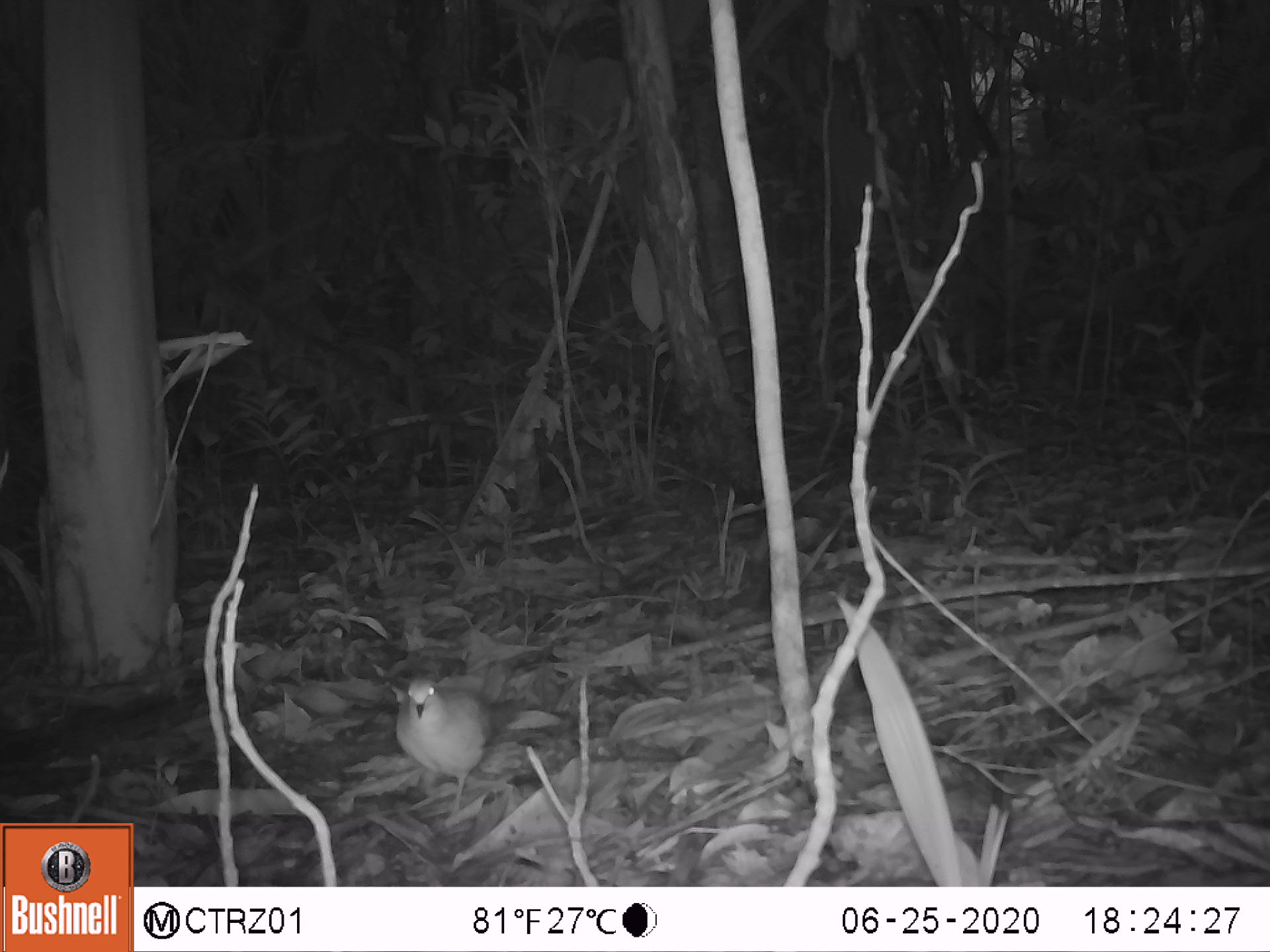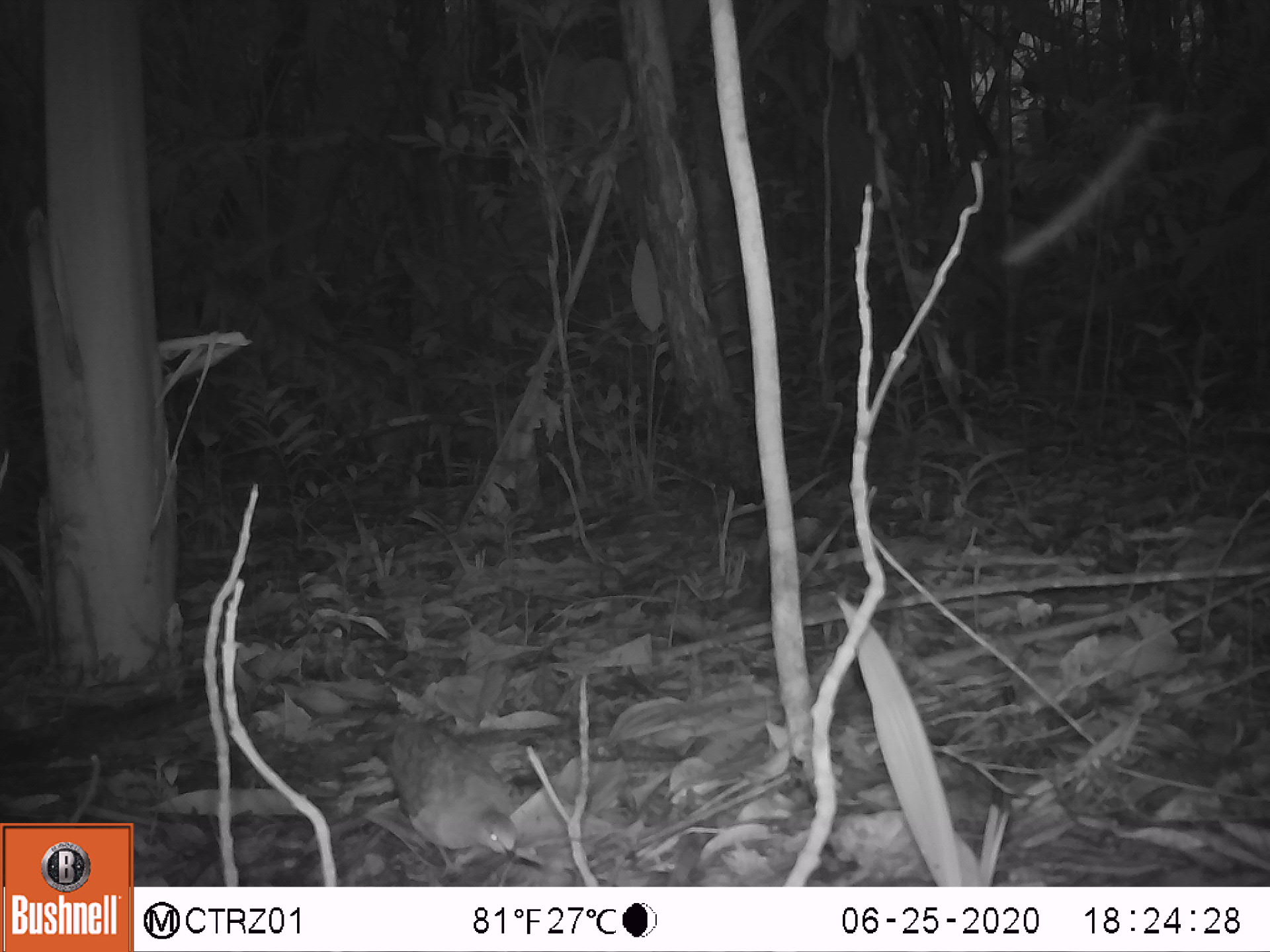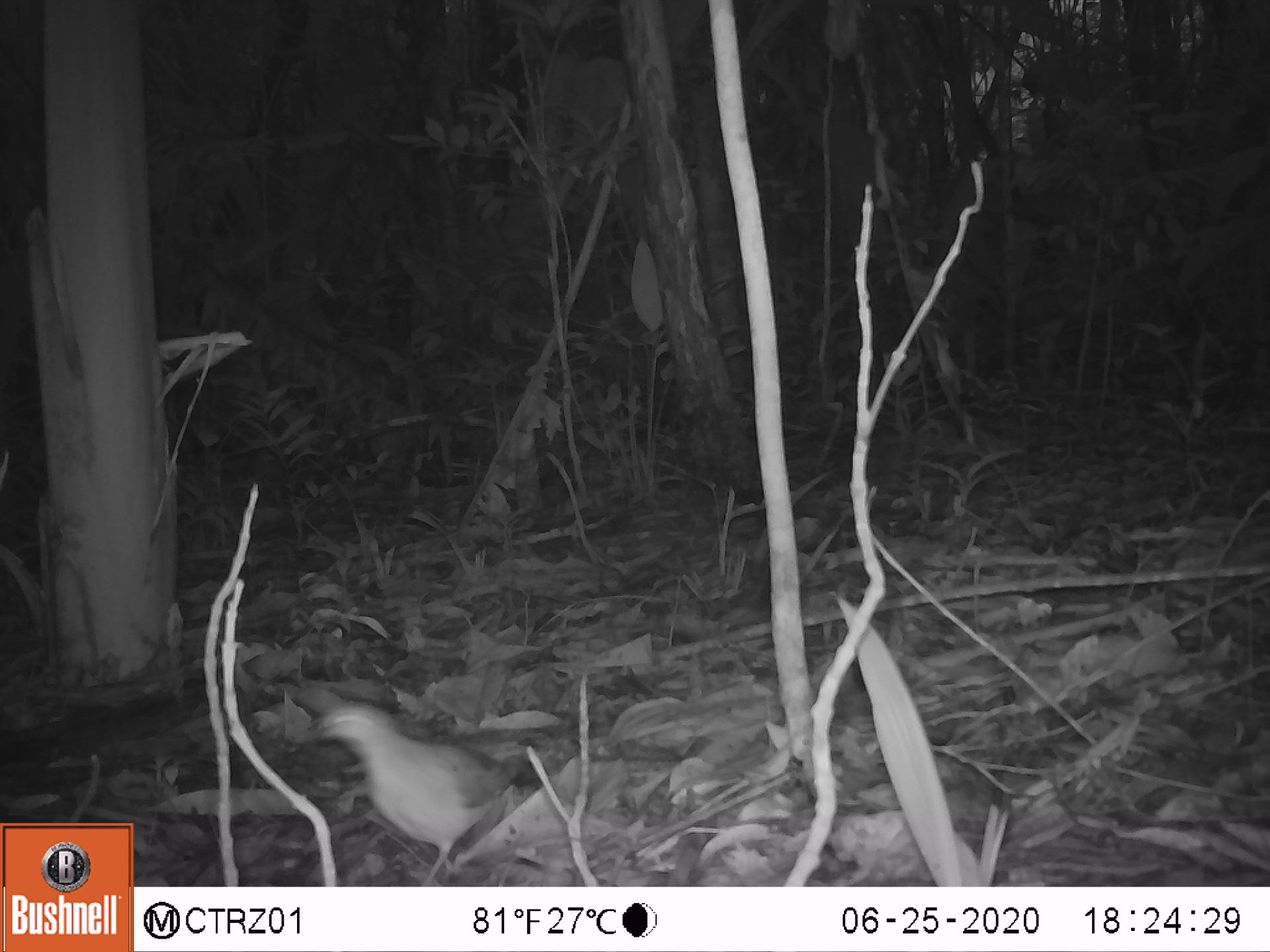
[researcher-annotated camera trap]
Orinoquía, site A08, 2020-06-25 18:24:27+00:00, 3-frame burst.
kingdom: Animalia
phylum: Chordata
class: Aves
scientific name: Aves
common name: bird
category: unknown bird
Unknown bird (bird) (Aves).